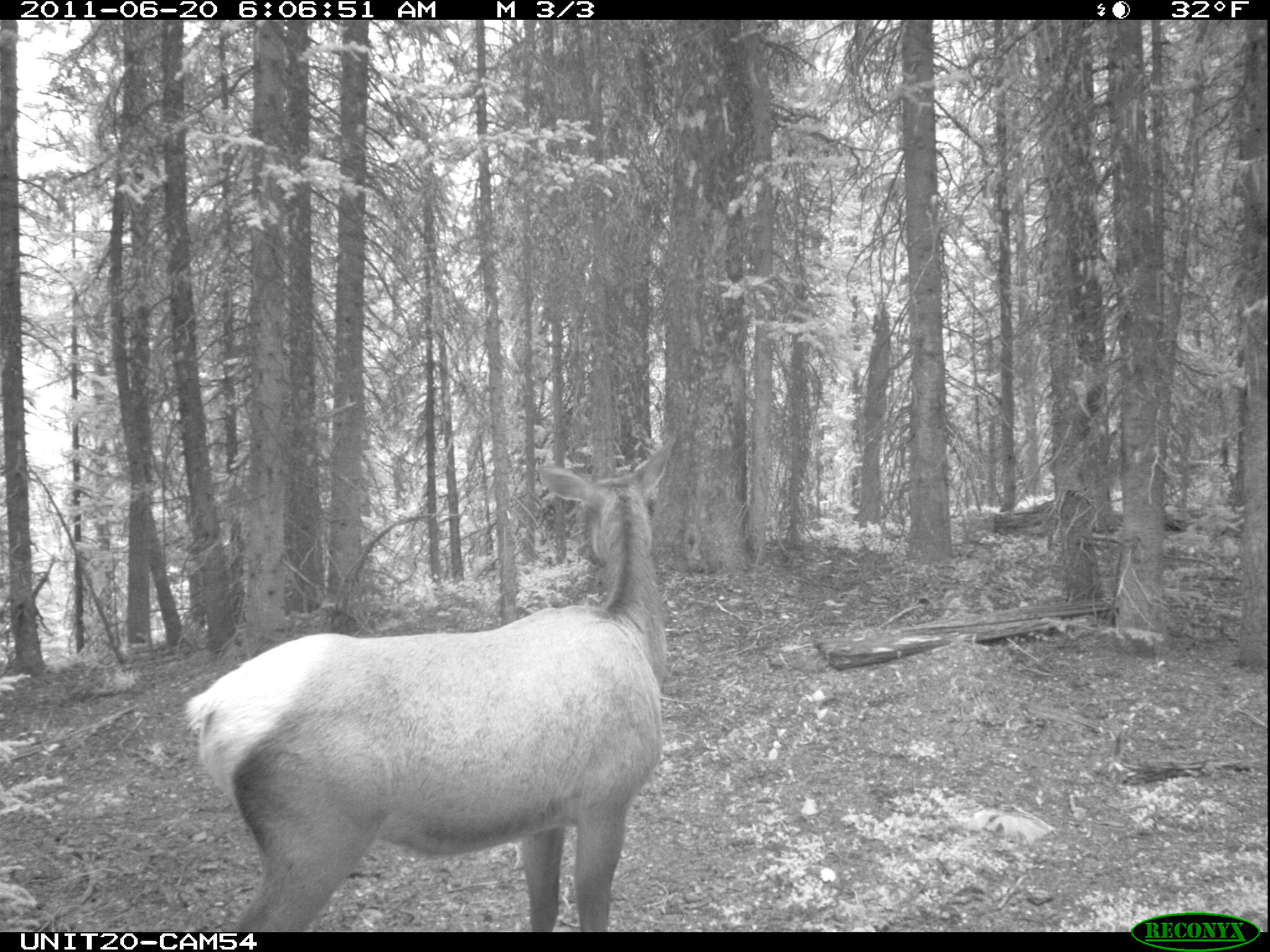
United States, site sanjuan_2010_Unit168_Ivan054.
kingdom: Animalia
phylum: Chordata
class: Mammalia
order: Artiodactyla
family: Cervidae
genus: Cervus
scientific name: Cervus elaphus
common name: red deer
Cervus elaphus (red deer).